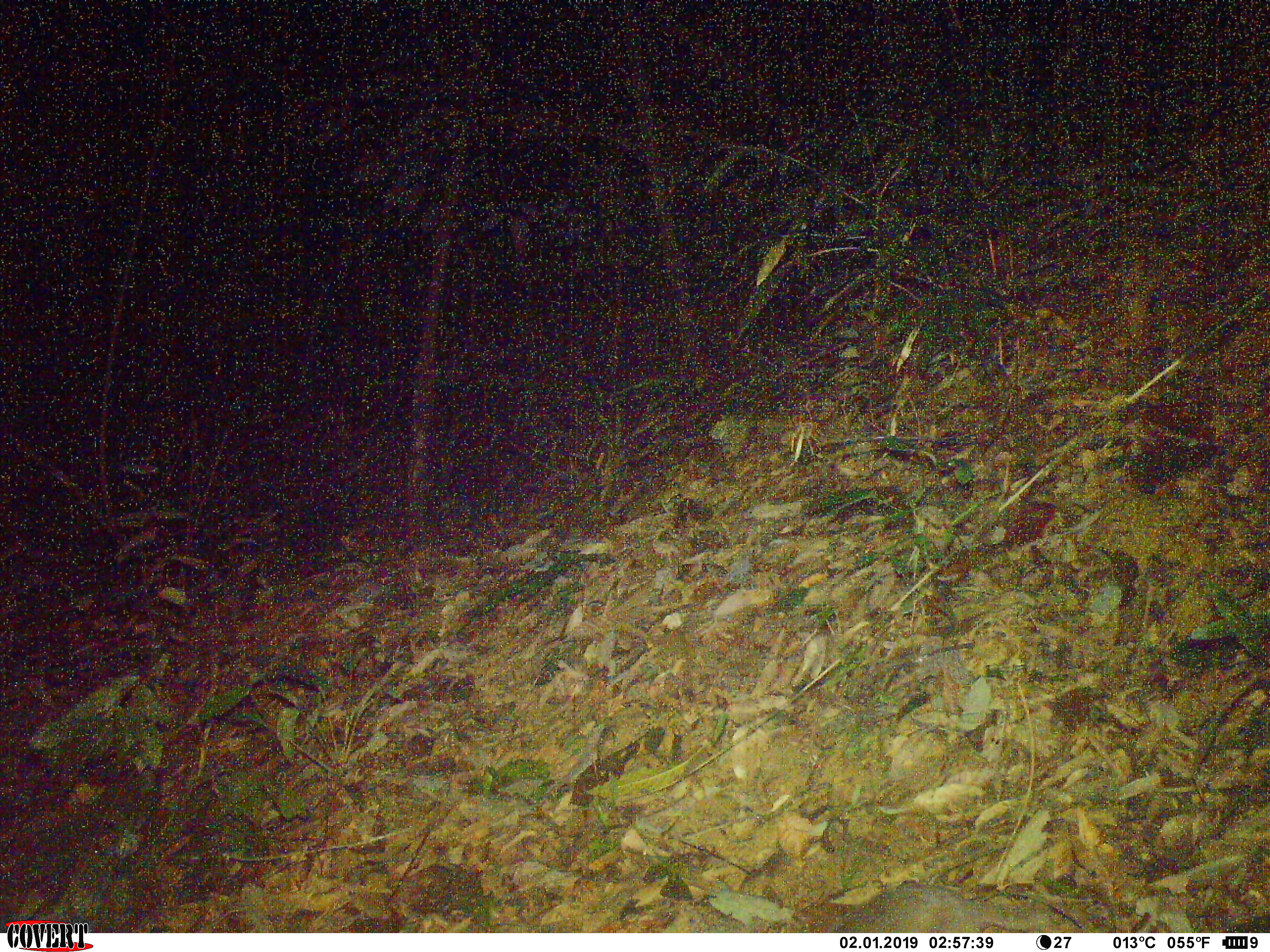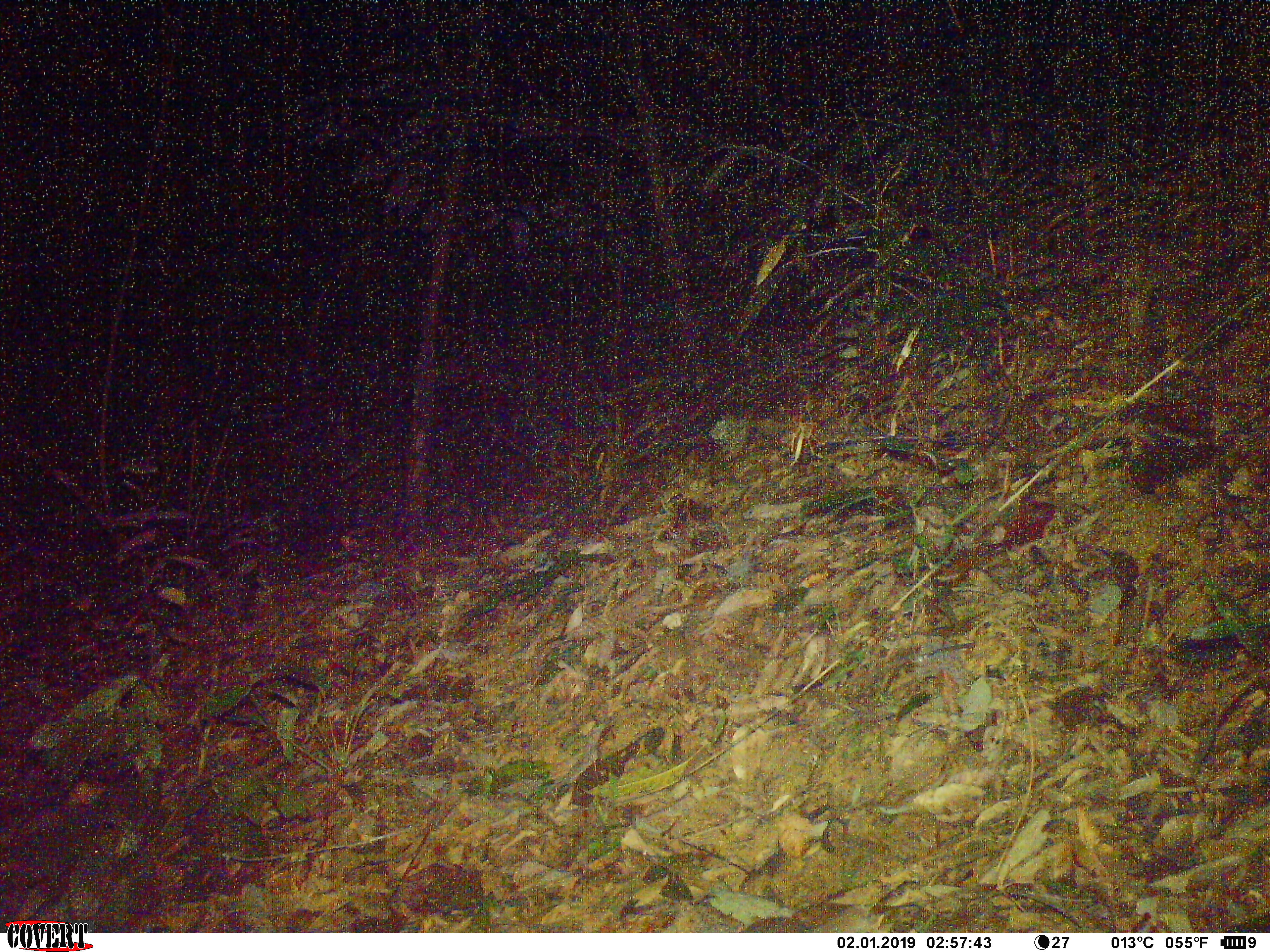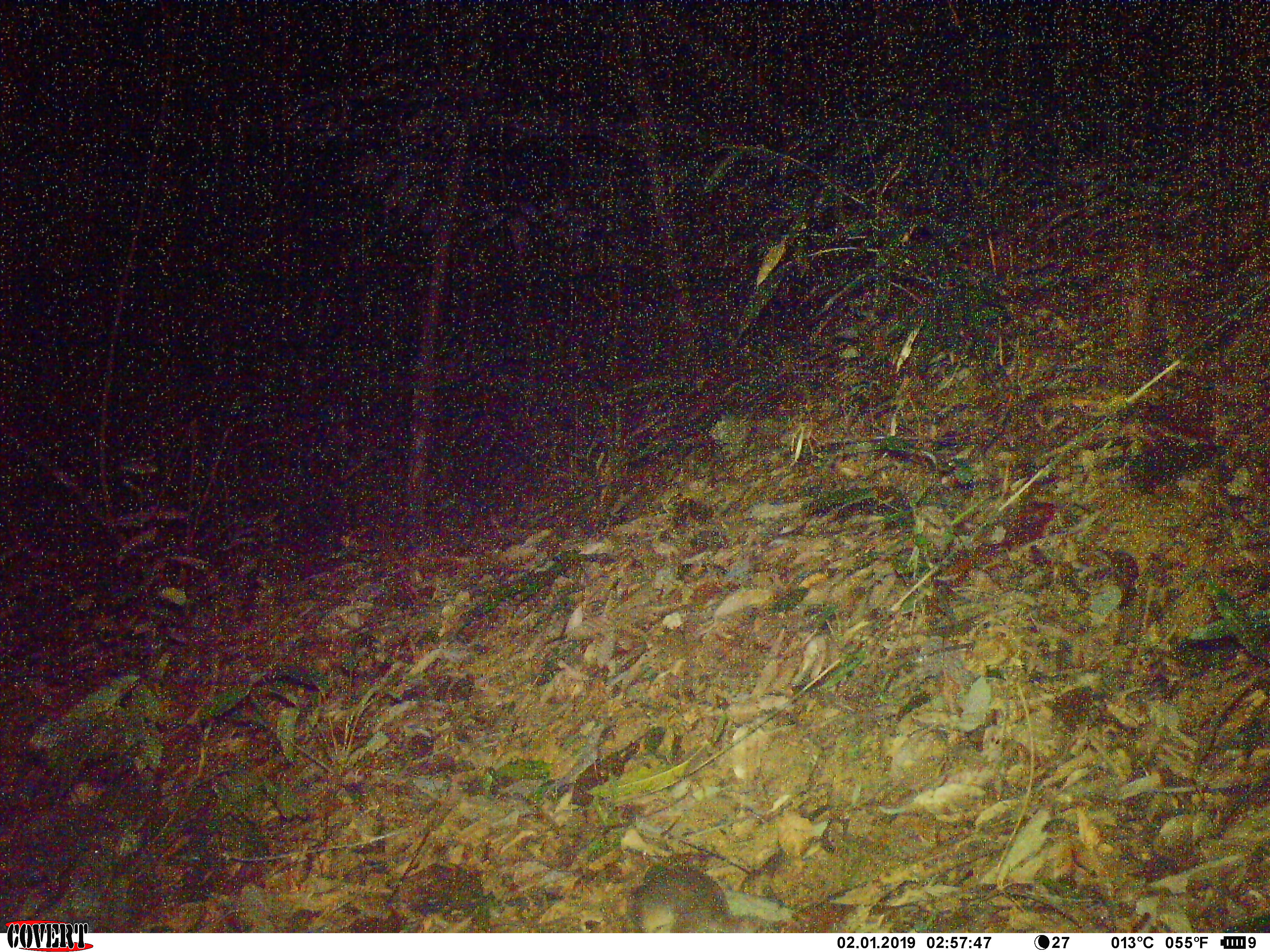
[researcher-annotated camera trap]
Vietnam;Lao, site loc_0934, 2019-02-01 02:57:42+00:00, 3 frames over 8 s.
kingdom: Animalia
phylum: Chordata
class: Mammalia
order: Carnivora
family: Mustelidae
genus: Melogale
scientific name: Melogale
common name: ferret badger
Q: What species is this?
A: Ferret badger (Melogale).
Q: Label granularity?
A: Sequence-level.